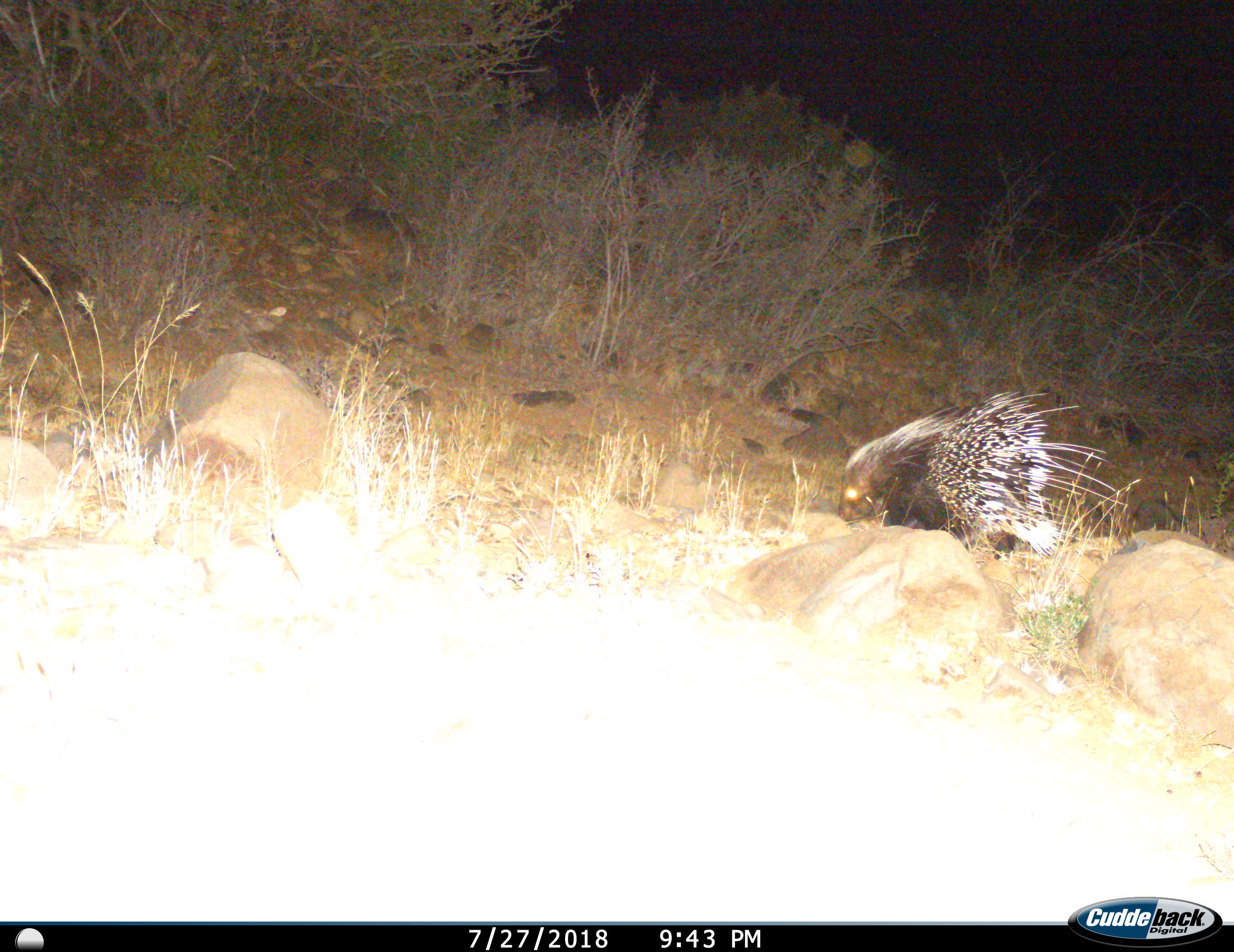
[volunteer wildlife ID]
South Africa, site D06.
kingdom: Animalia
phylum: Chordata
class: Mammalia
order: Rodentia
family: Hystricidae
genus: Hystrix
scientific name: Hystrix africaeaustralis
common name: cape porcupine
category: porcupine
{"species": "porcupine (cape porcupine) (Hystrix africaeaustralis)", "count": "1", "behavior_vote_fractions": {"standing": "30%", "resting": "0%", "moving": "70%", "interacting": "0%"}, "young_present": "0%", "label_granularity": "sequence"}